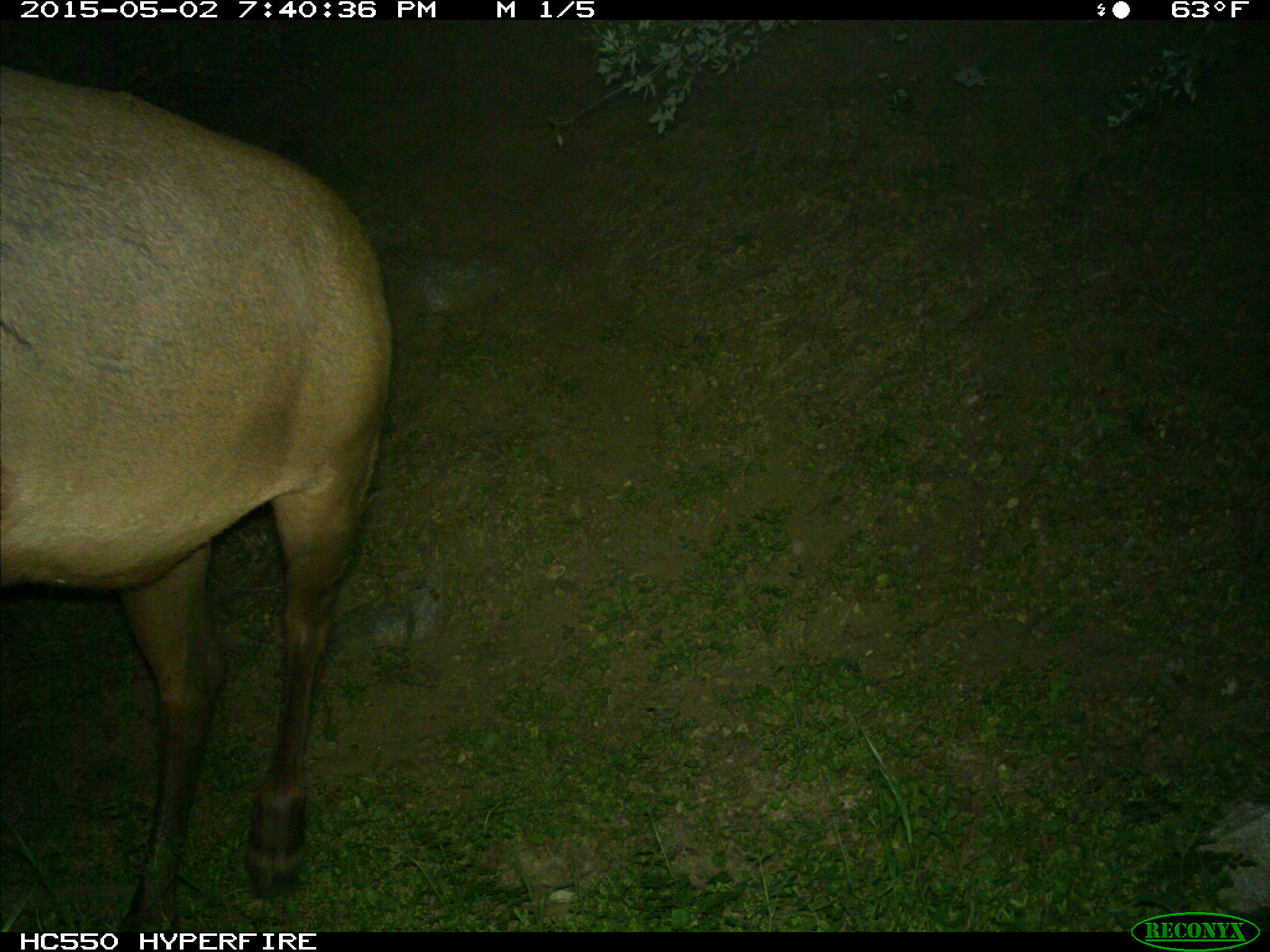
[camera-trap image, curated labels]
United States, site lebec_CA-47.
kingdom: Animalia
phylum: Chordata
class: Mammalia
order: Artiodactyla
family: Cervidae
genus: Cervus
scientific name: Cervus canadensis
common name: elk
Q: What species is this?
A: Cervus canadensis (elk).